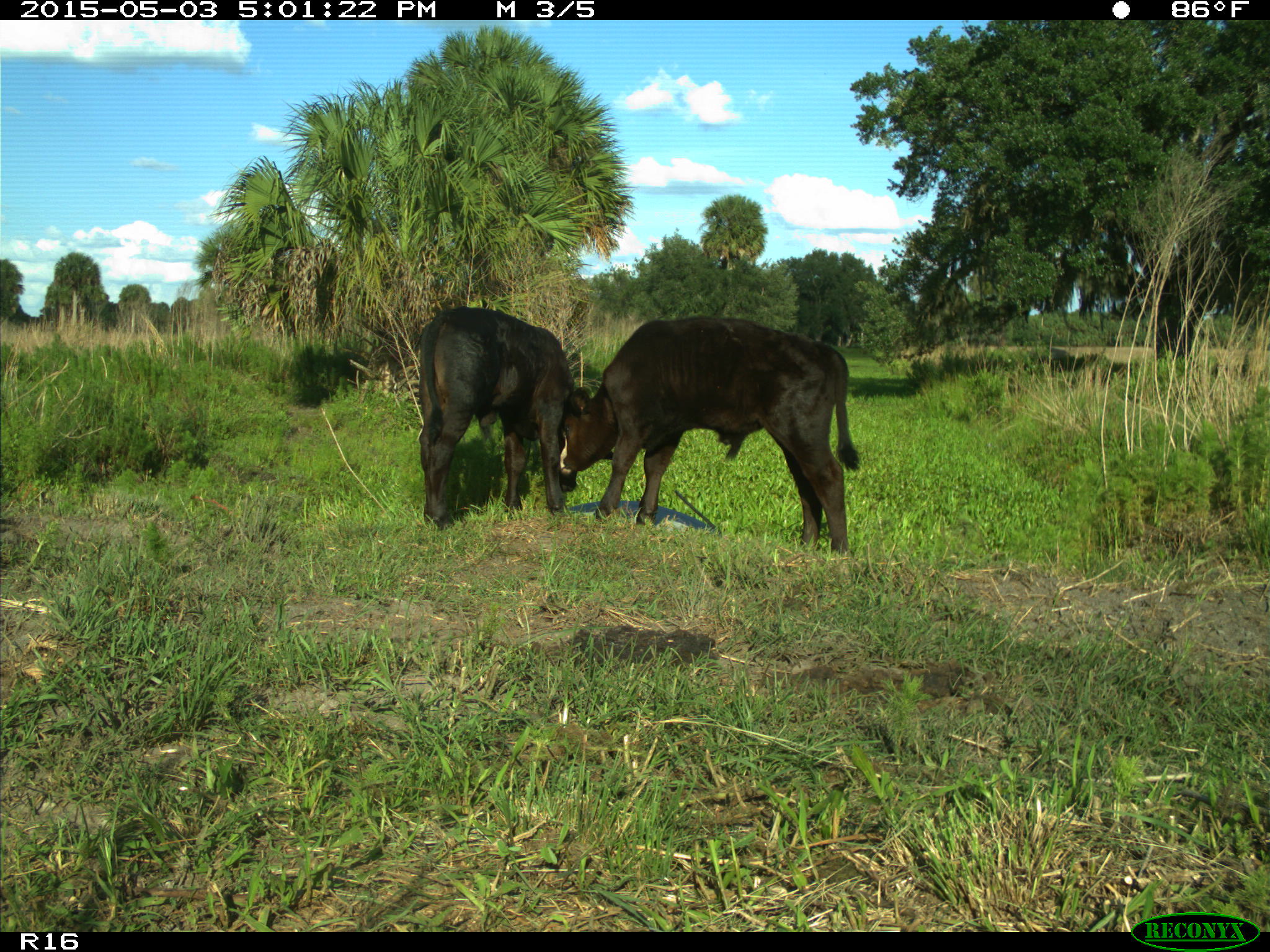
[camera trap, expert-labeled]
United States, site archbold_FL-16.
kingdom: Animalia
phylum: Chordata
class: Mammalia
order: Artiodactyla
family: Bovidae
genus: Bos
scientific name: Bos taurus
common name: domestic cow